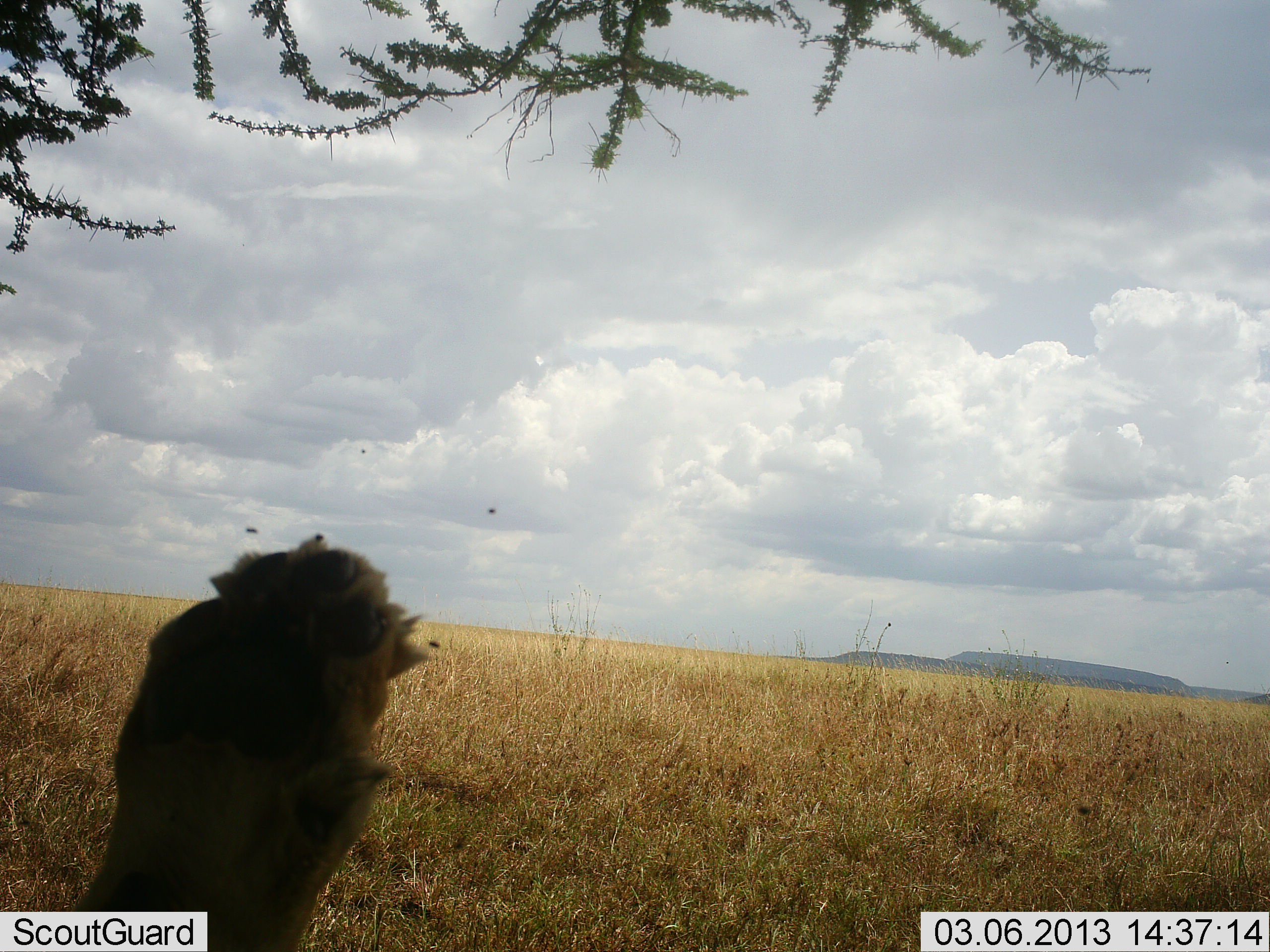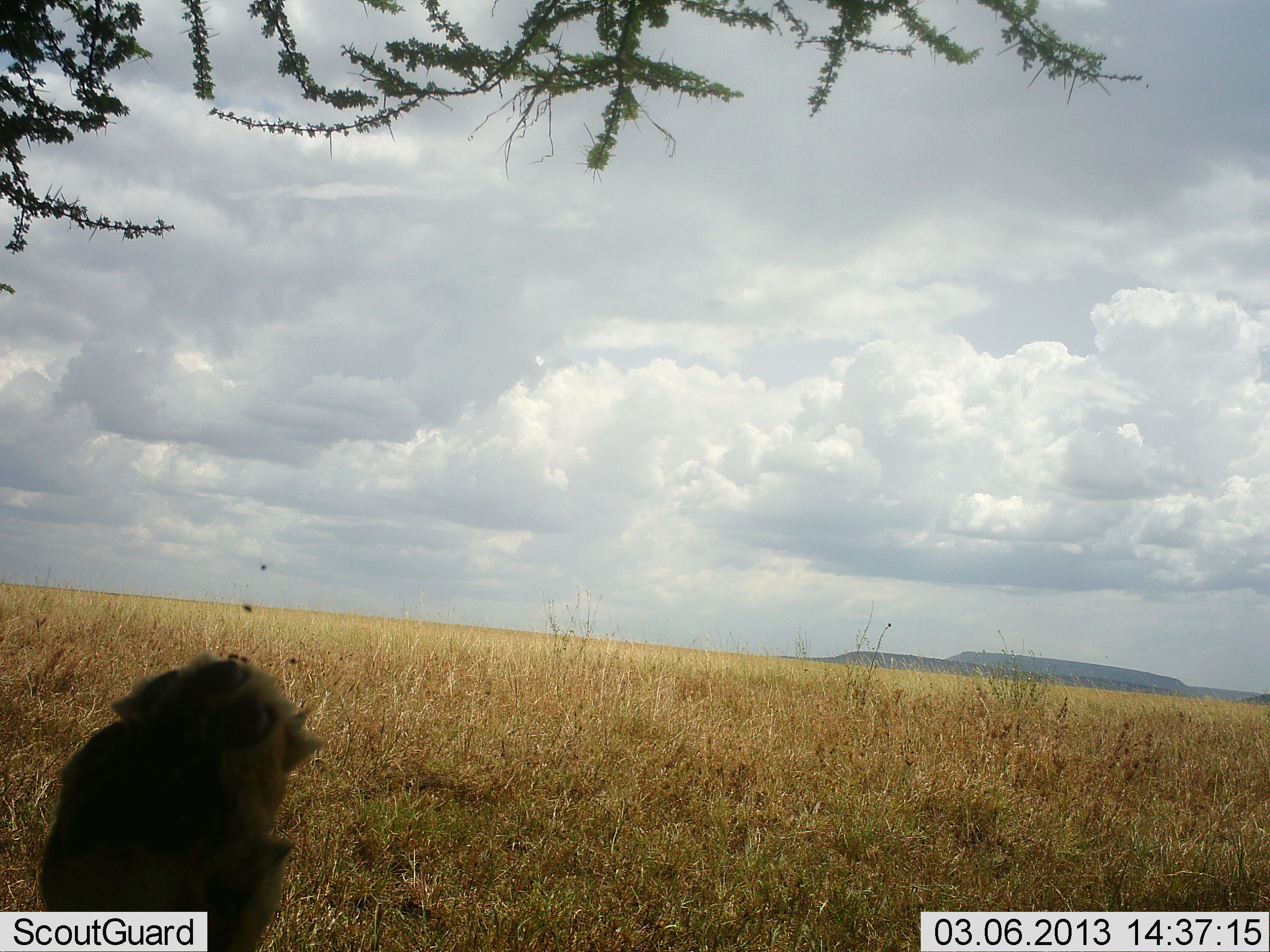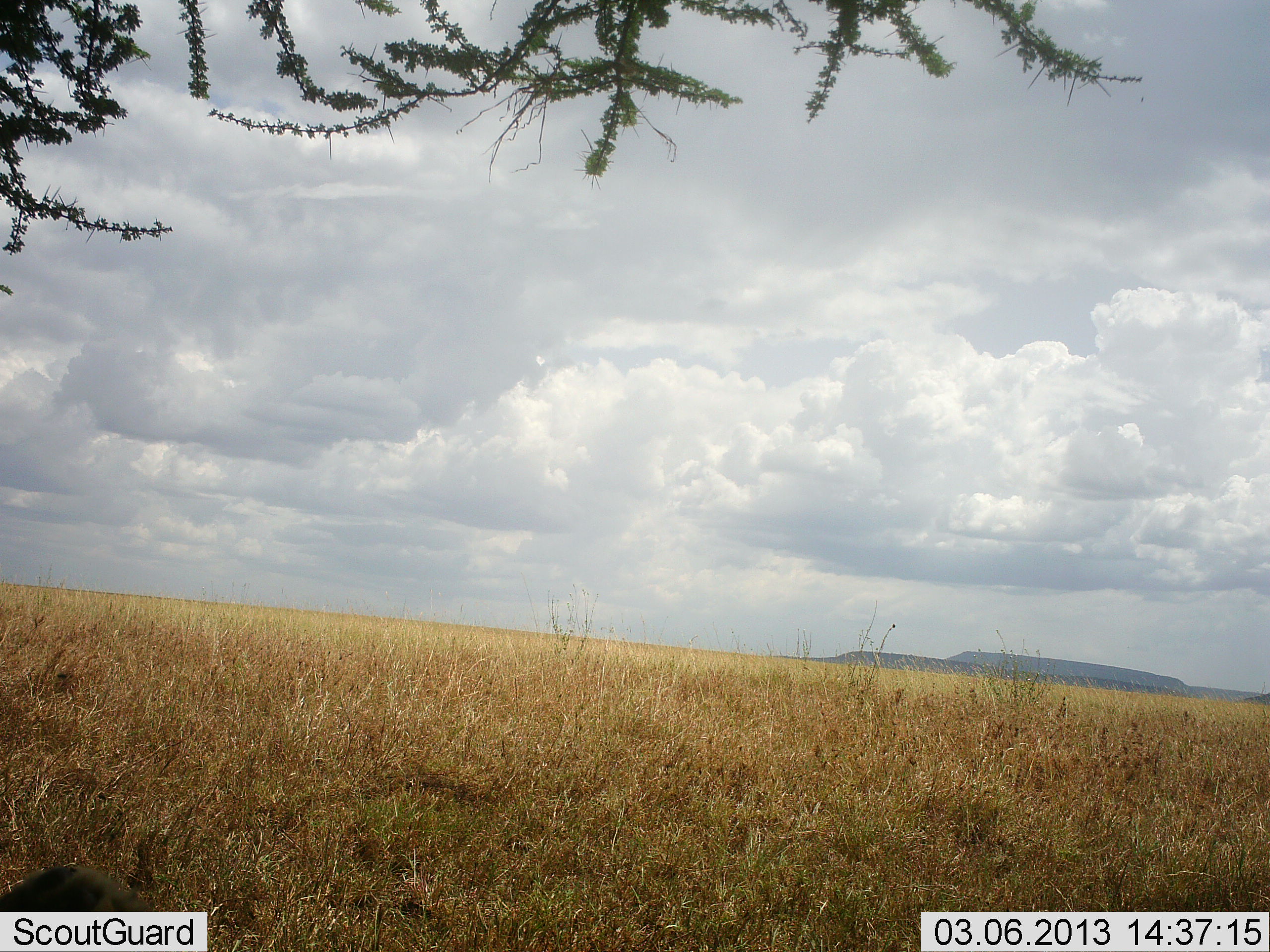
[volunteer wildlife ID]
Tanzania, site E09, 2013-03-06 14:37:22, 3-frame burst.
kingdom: Animalia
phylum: Chordata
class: Mammalia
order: Carnivora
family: Felidae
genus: Panthera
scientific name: Panthera leo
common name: lion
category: lionfemale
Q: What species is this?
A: Lionfemale (lion) (Panthera leo).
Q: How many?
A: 1.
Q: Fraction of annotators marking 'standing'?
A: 0%.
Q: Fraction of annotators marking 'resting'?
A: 73%.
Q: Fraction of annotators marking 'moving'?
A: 7%.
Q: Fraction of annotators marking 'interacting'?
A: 20%.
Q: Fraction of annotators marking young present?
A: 0%.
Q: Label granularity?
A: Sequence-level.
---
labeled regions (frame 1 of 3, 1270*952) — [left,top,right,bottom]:
animal: [61,535,435,952]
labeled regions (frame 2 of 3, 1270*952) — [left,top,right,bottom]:
animal: [36,652,328,952]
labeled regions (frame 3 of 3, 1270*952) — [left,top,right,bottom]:
animal: [0,865,146,912]